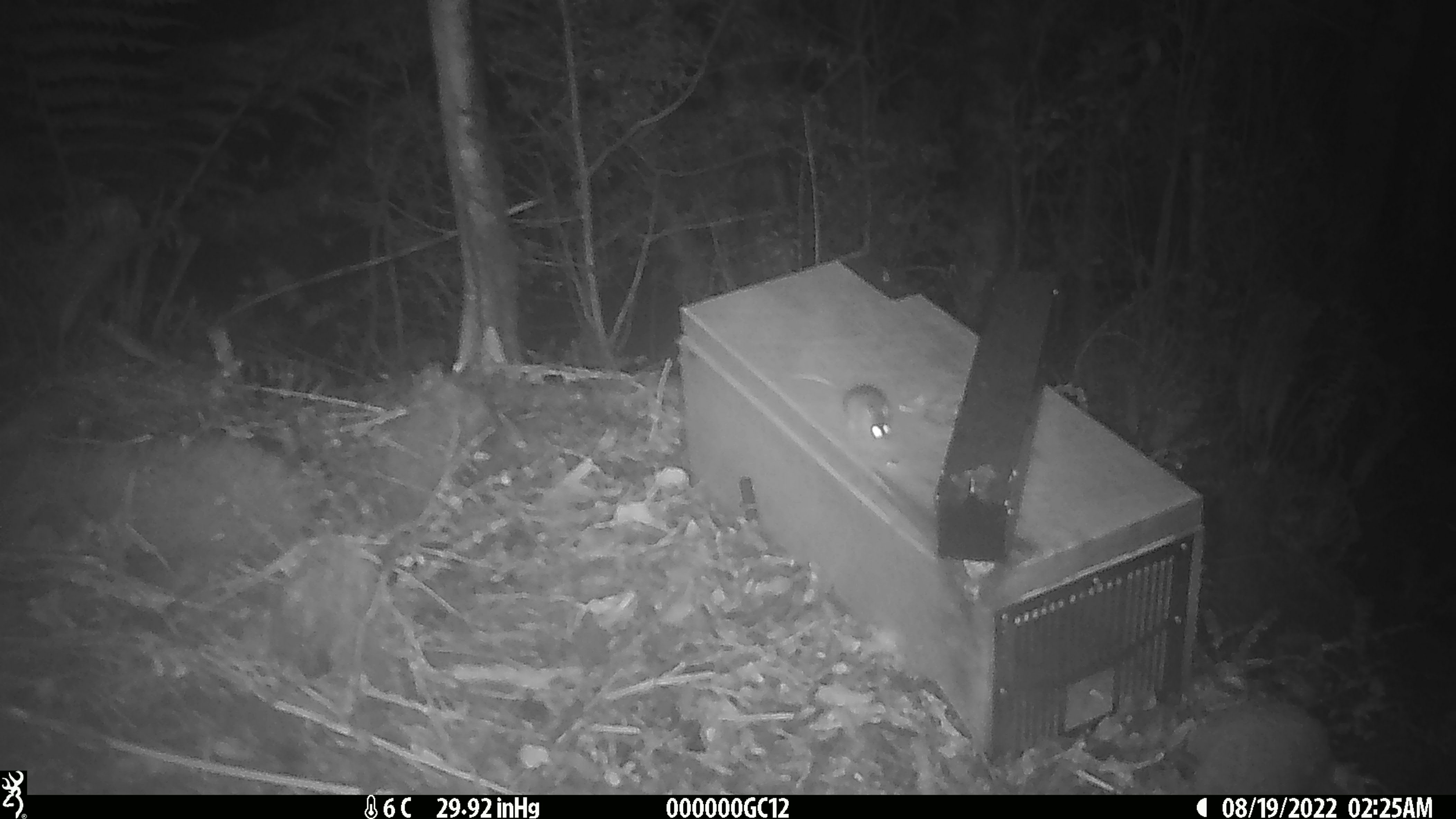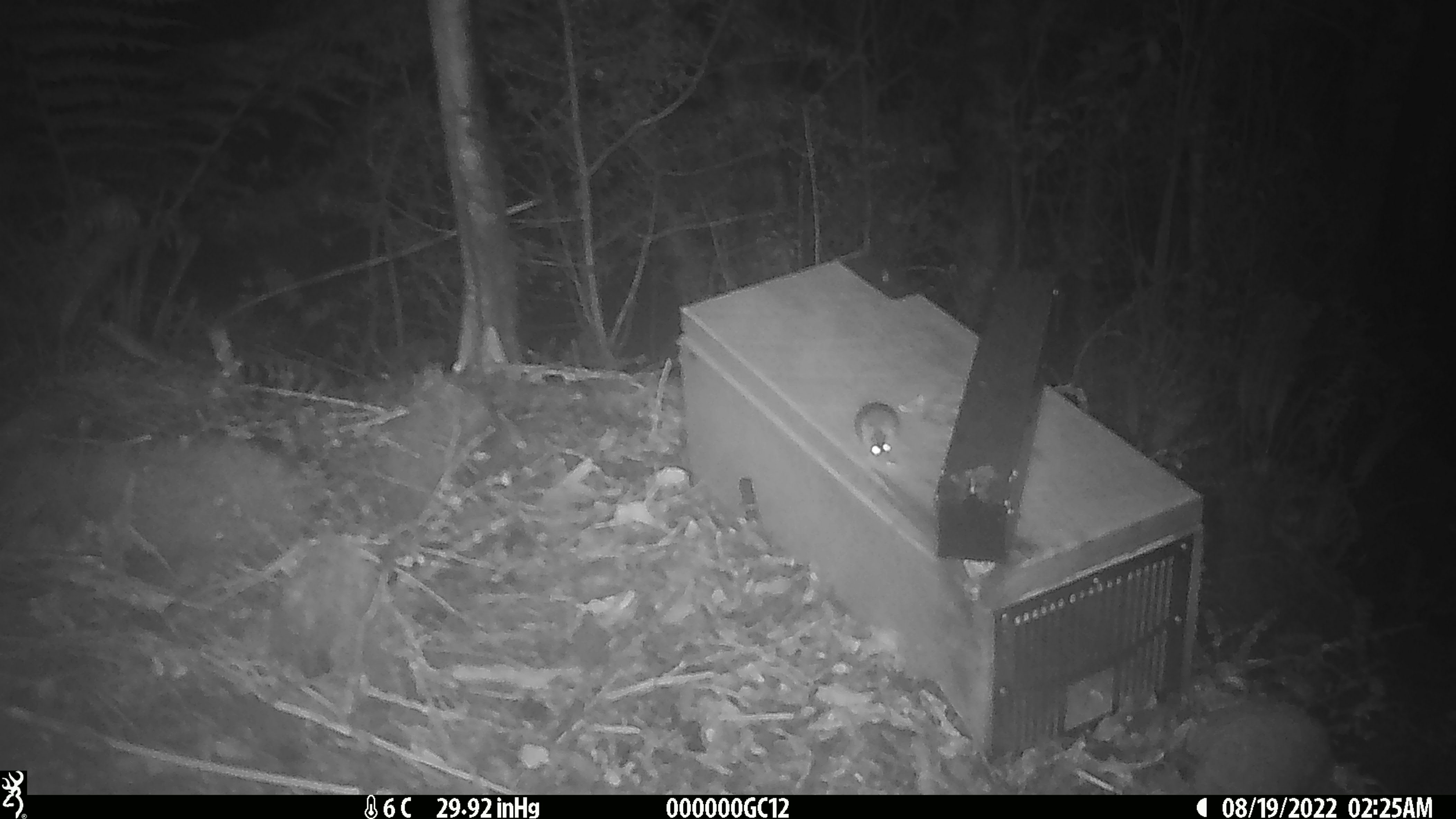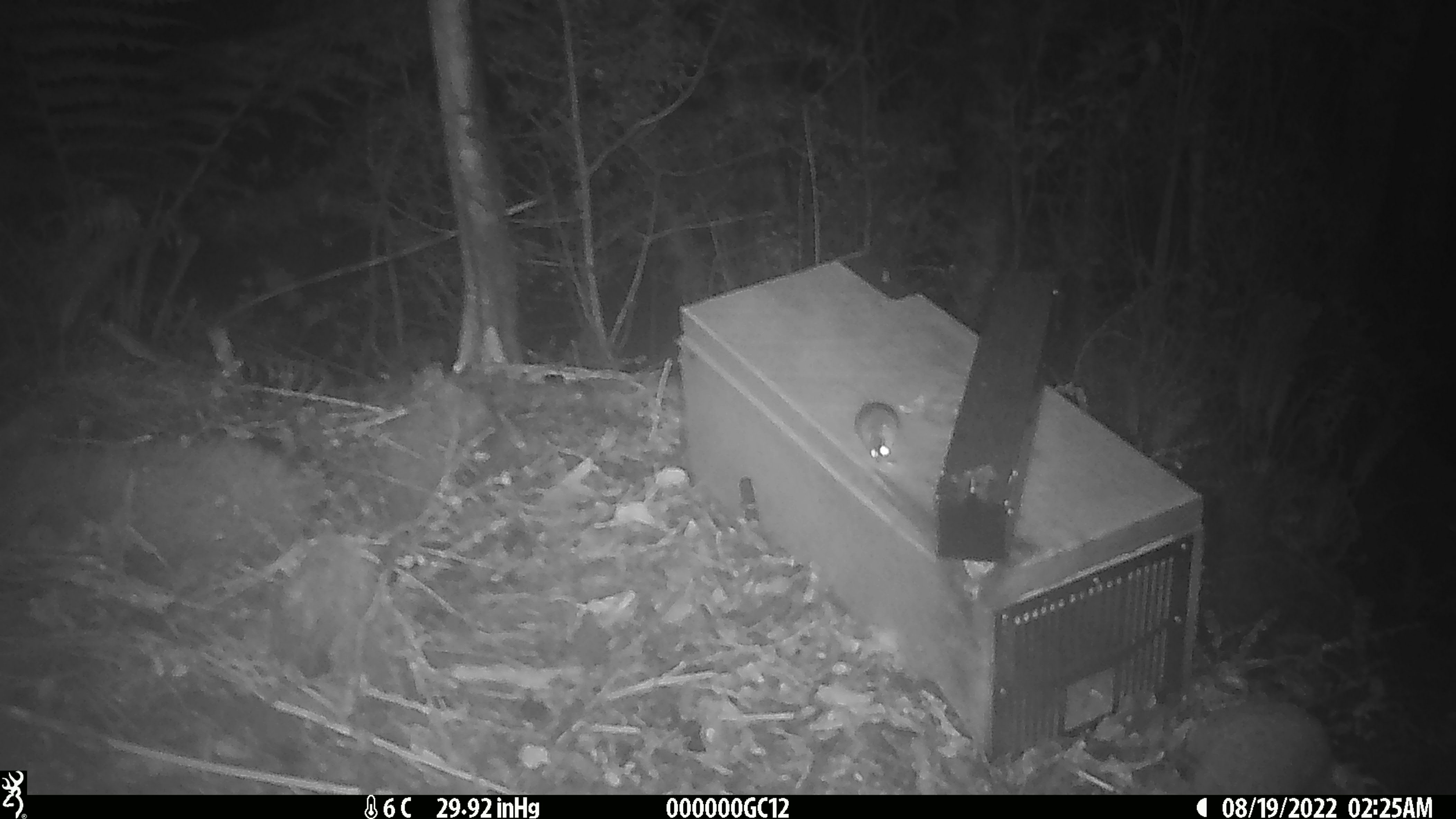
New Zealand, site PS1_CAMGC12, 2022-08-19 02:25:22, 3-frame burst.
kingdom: Animalia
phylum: Chordata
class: Mammalia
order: Rodentia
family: Muridae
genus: Mus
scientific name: Mus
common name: mouse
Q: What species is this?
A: Mouse (Mus).